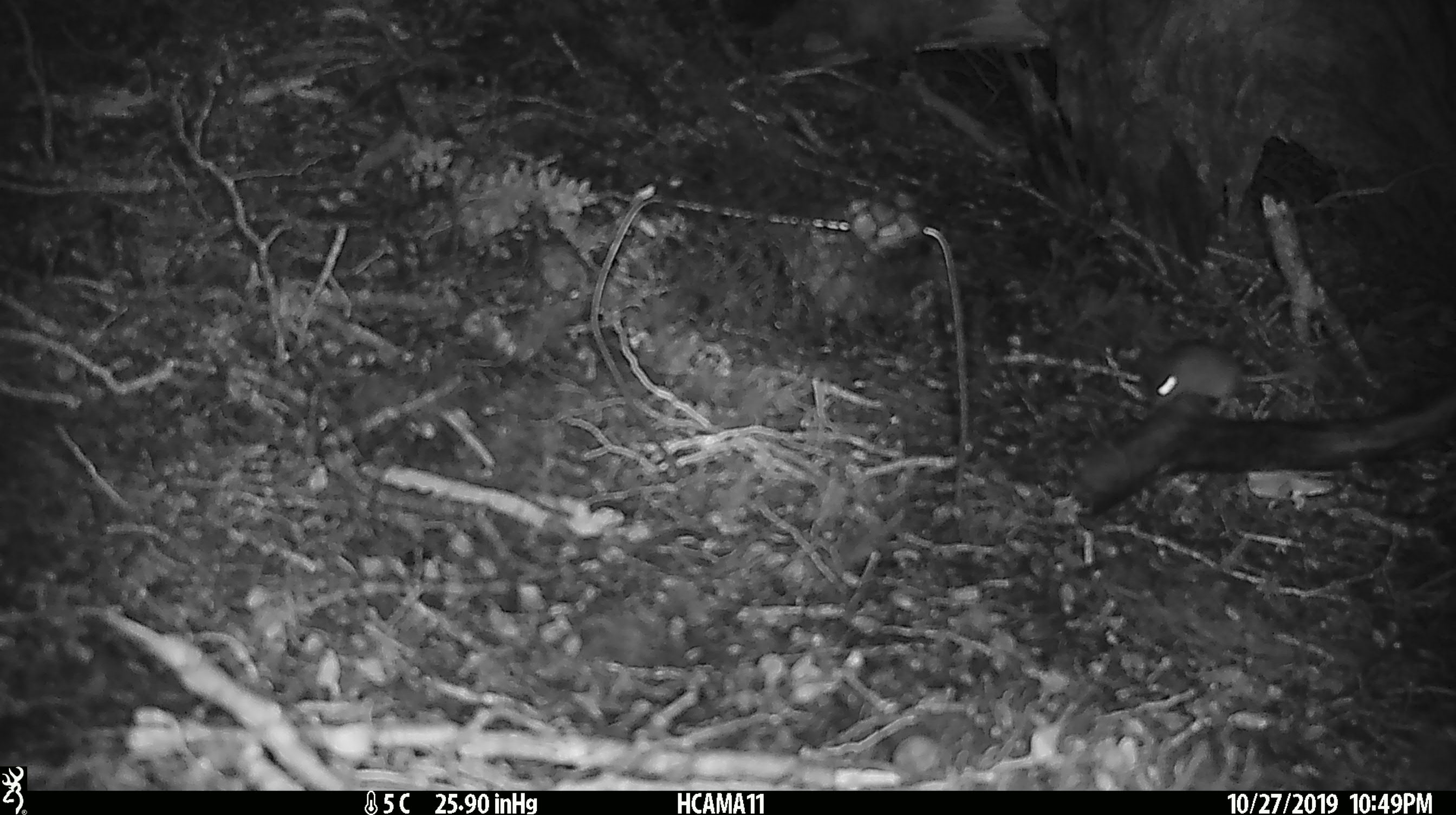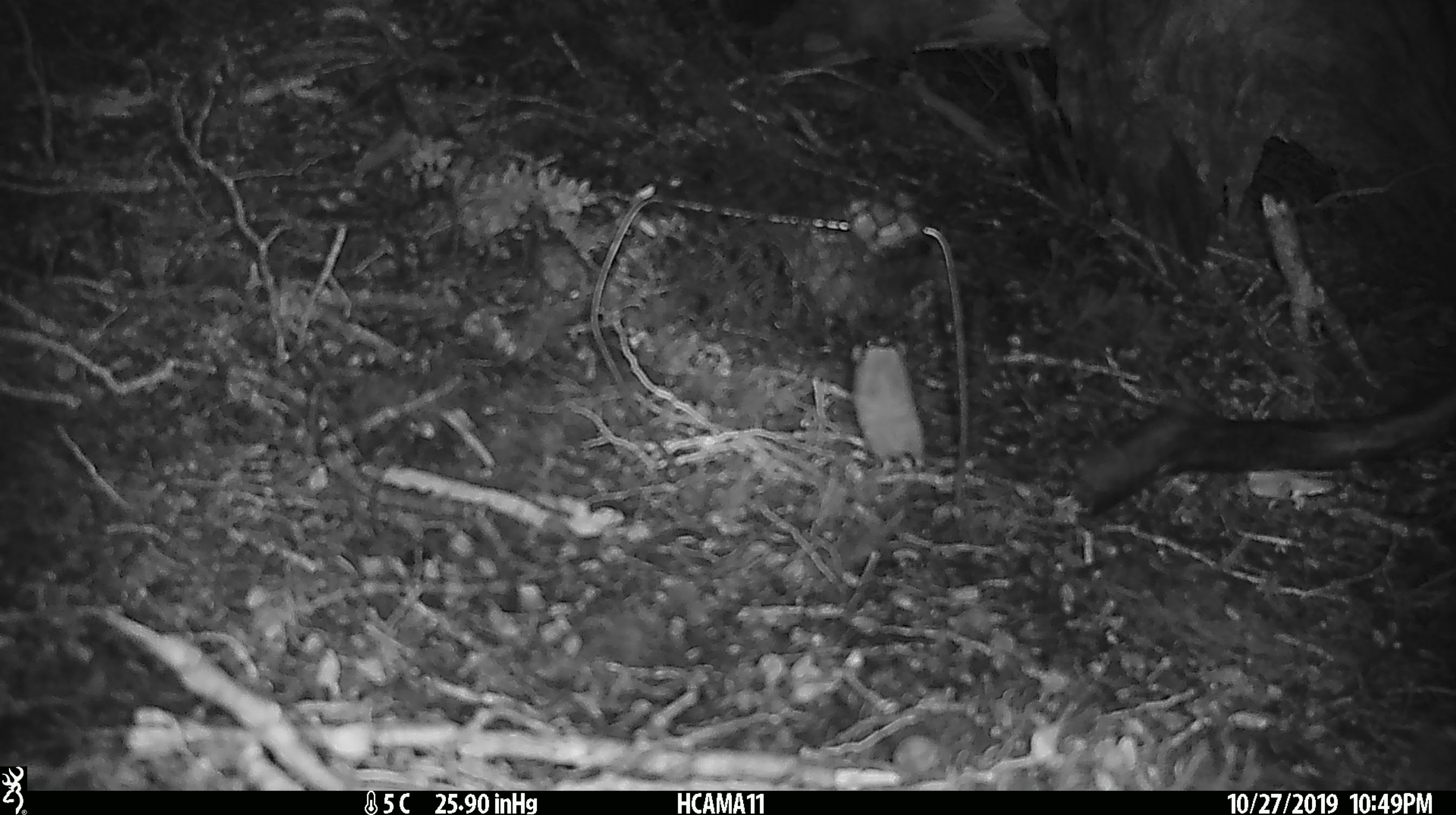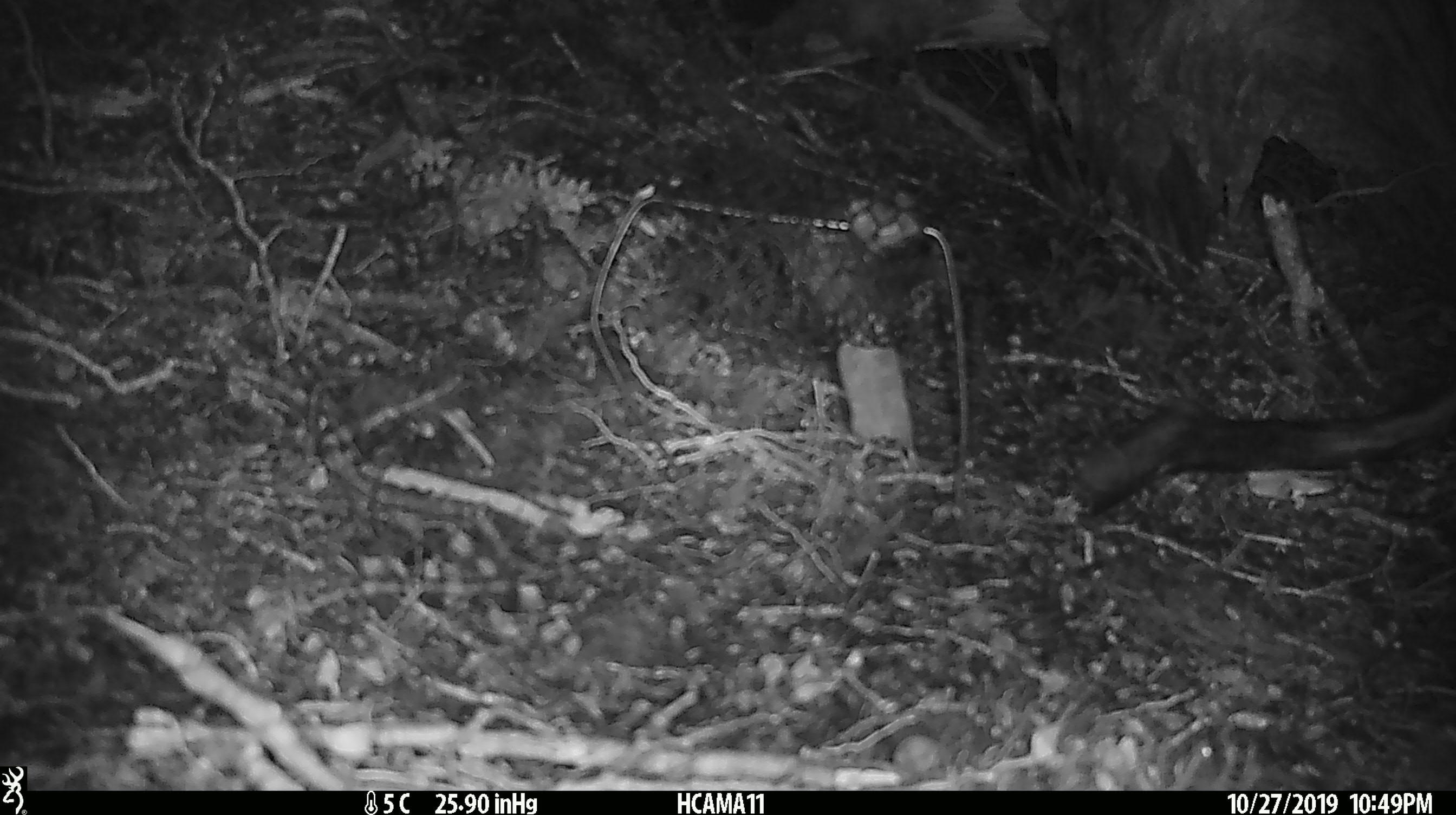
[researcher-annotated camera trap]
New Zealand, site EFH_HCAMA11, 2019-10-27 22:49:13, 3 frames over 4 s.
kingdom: Animalia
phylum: Chordata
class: Mammalia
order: Rodentia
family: Muridae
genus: Mus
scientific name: Mus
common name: mouse